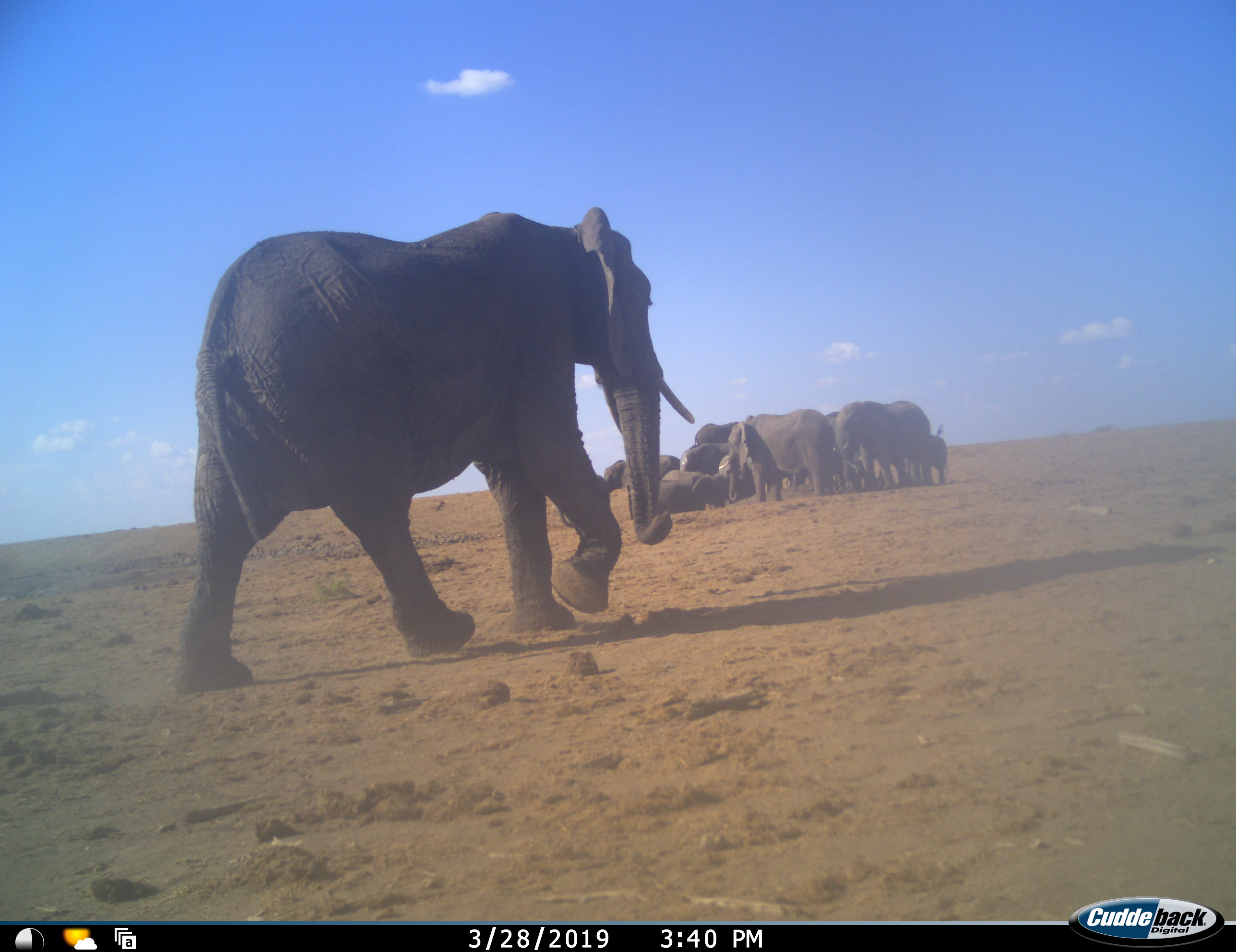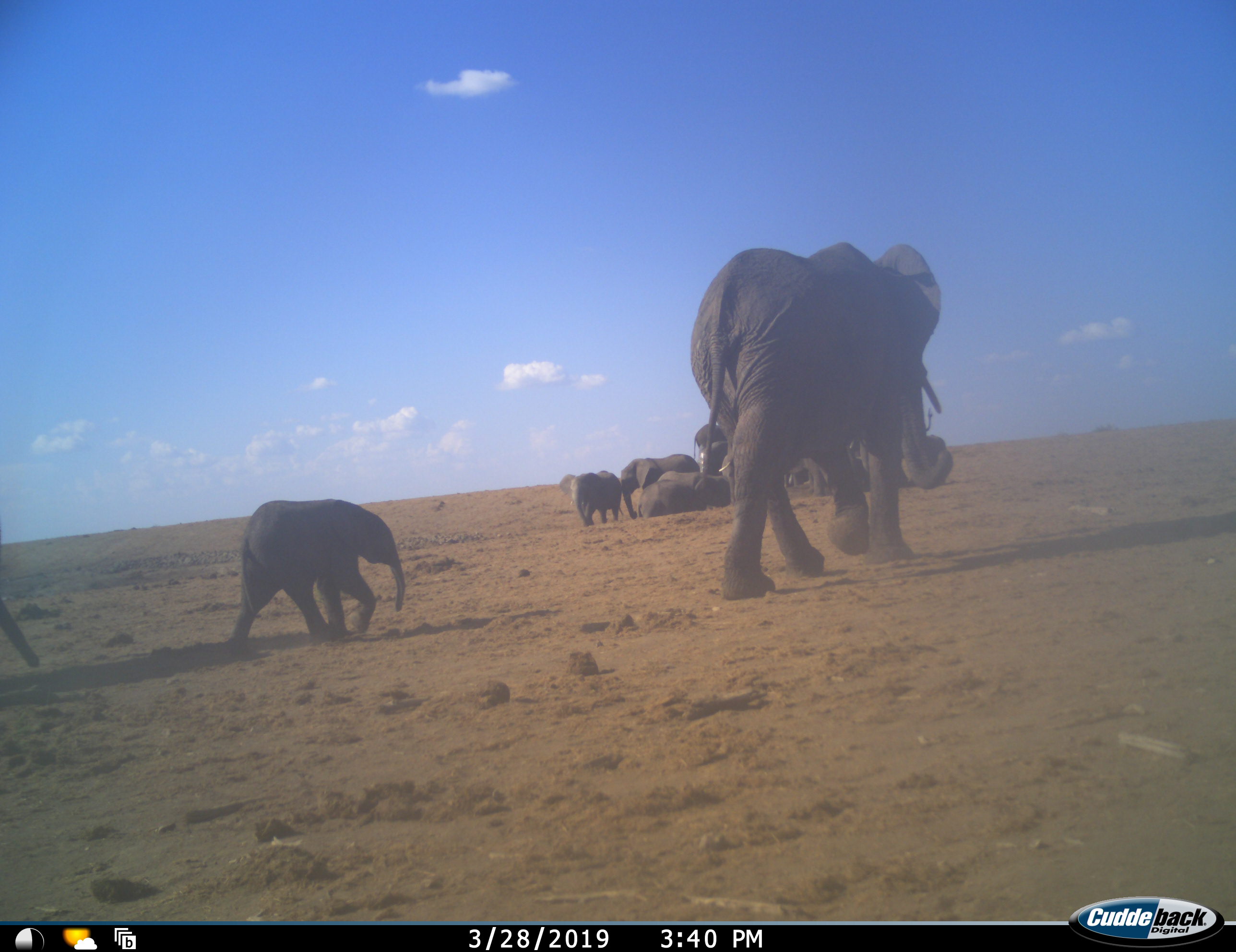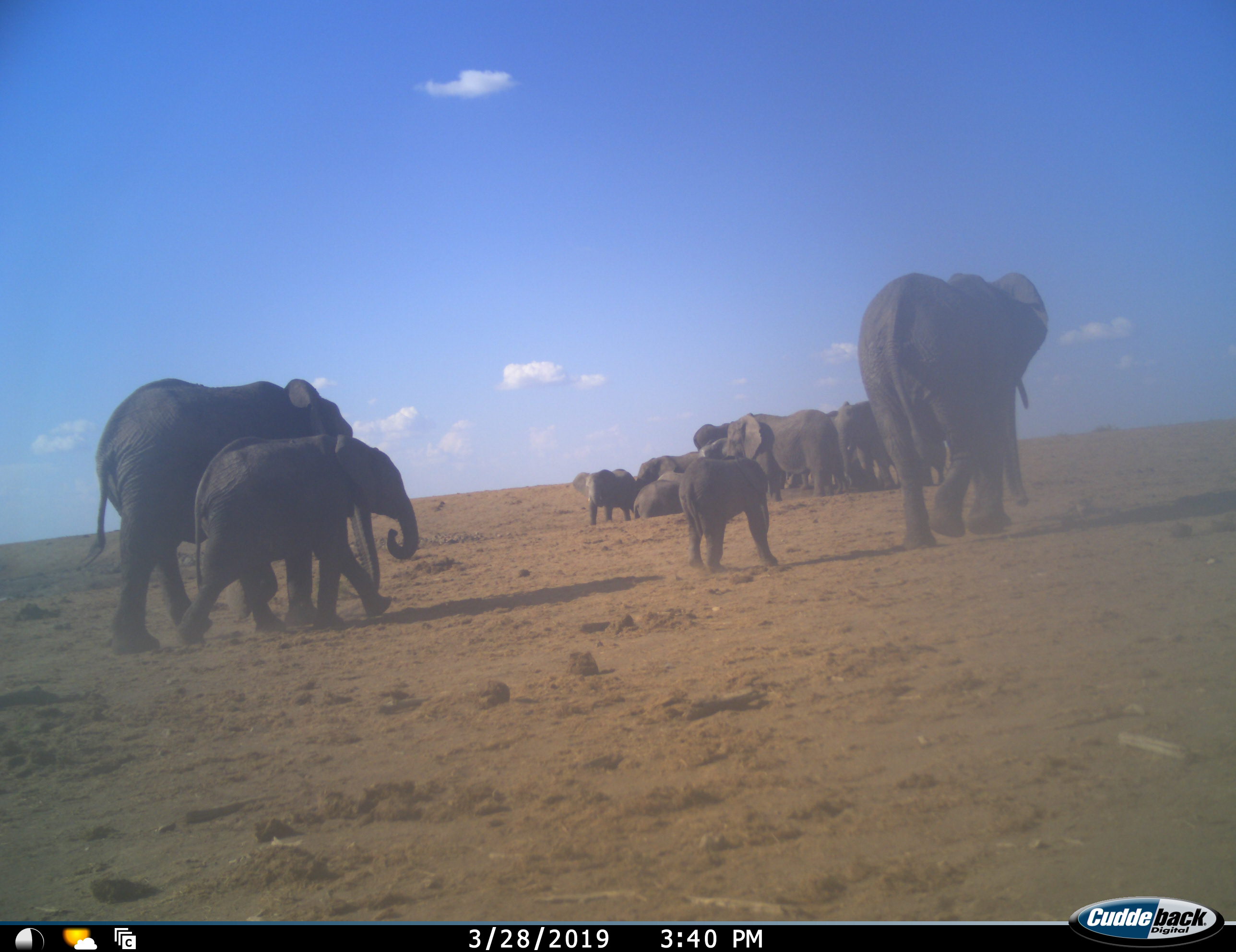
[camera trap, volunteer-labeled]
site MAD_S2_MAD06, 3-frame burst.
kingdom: Animalia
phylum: Chordata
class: Mammalia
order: Proboscidea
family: Elephantidae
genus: Loxodonta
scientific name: Loxodonta africana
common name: african bush elephant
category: elephant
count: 11-50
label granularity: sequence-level